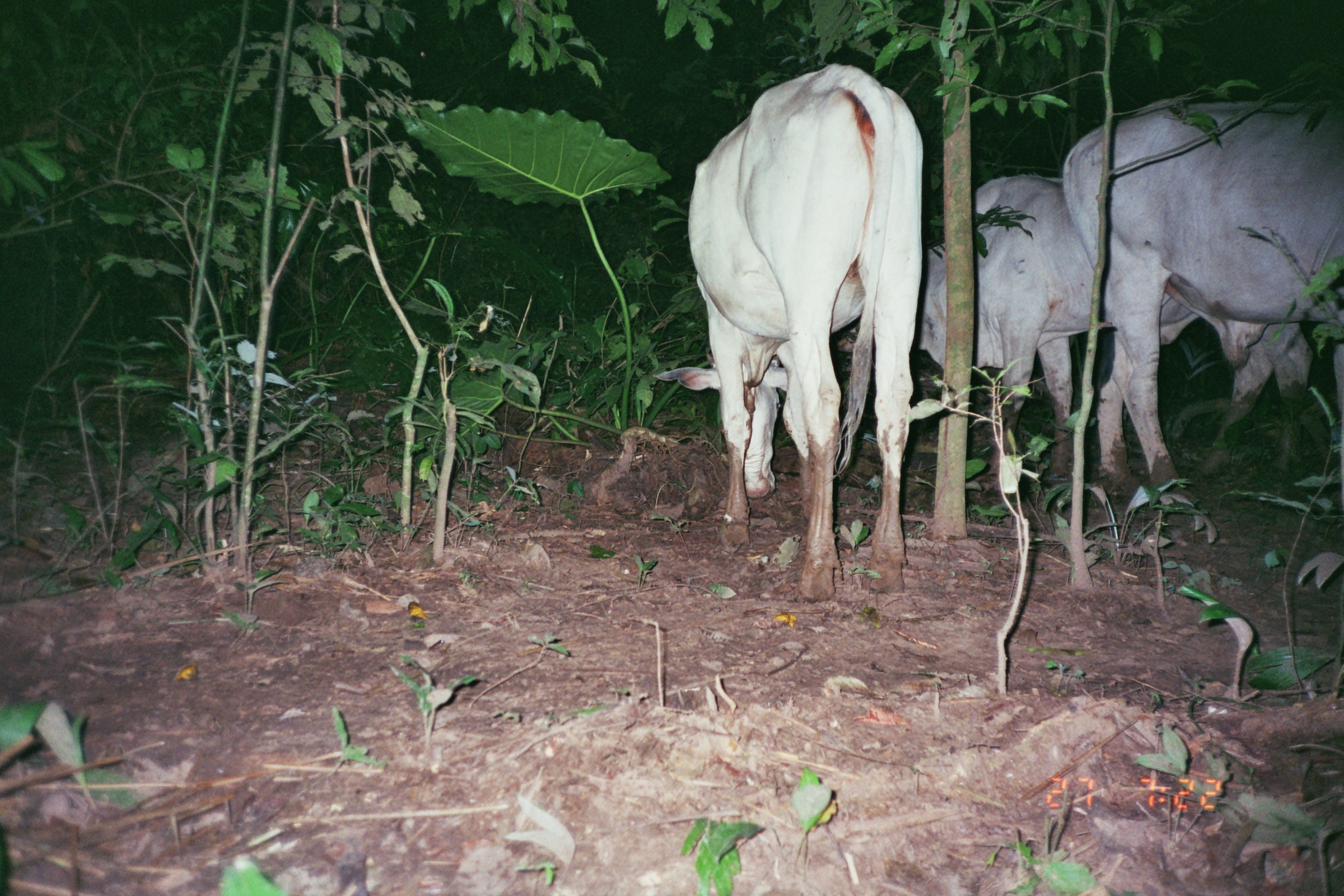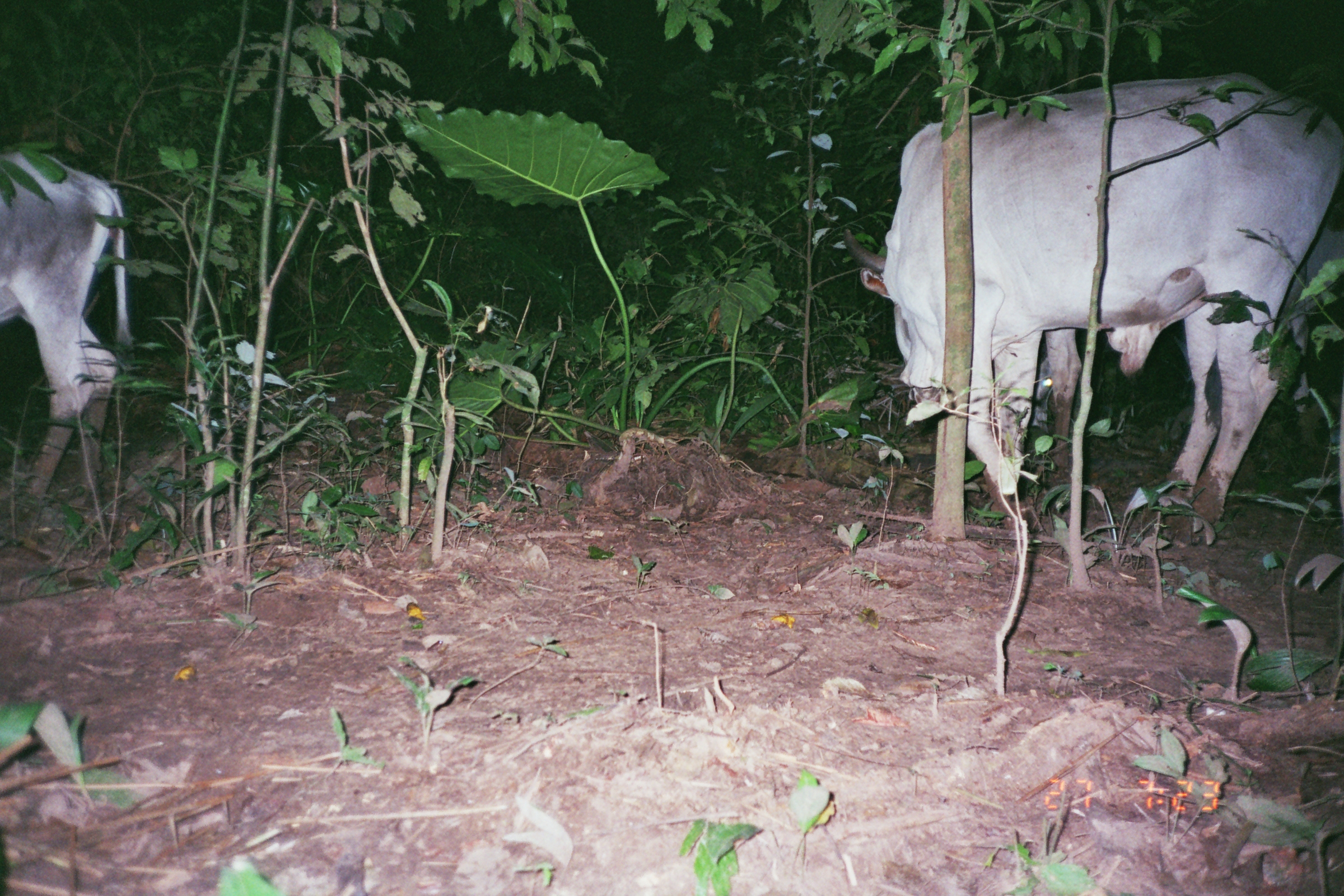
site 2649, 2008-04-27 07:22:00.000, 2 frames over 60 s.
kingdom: Animalia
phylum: Chordata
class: Mammalia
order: Artiodactyla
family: Bovidae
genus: Bos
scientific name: Bos taurus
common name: domestic cattle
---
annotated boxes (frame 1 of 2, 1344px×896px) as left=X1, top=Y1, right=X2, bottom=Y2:
bos taurus: left=652, top=63, right=922, bottom=603; left=915, top=175, right=1313, bottom=477; left=1058, top=95, right=1344, bottom=504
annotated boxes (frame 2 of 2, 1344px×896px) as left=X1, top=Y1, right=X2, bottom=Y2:
bos taurus: left=839, top=69, right=1343, bottom=531; left=1028, top=200, right=1344, bottom=472; left=0, top=151, right=134, bottom=512